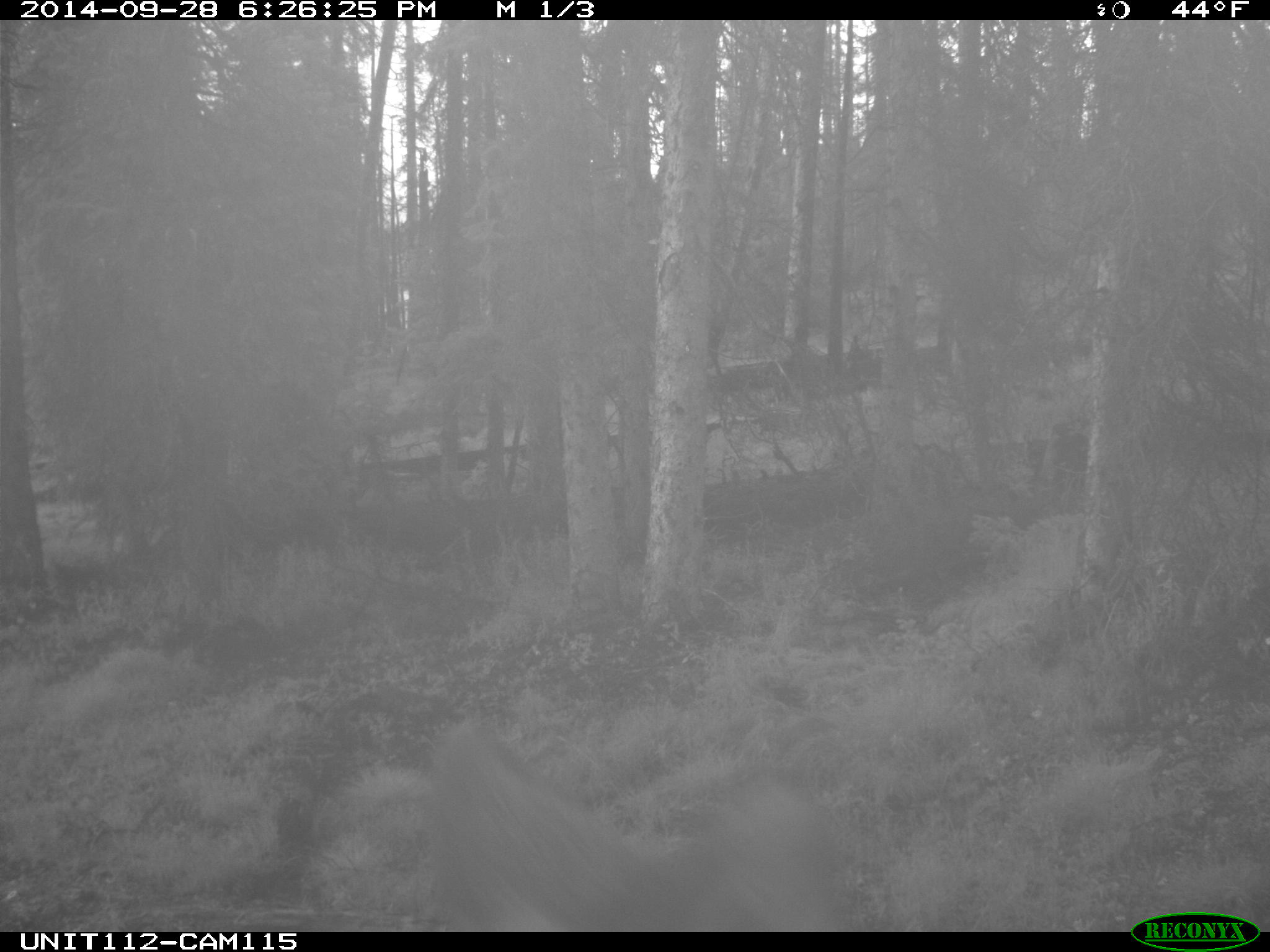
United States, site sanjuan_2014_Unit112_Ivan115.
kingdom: Animalia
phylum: Chordata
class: Mammalia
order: Artiodactyla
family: Cervidae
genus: Cervus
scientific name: Cervus elaphus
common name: red deer